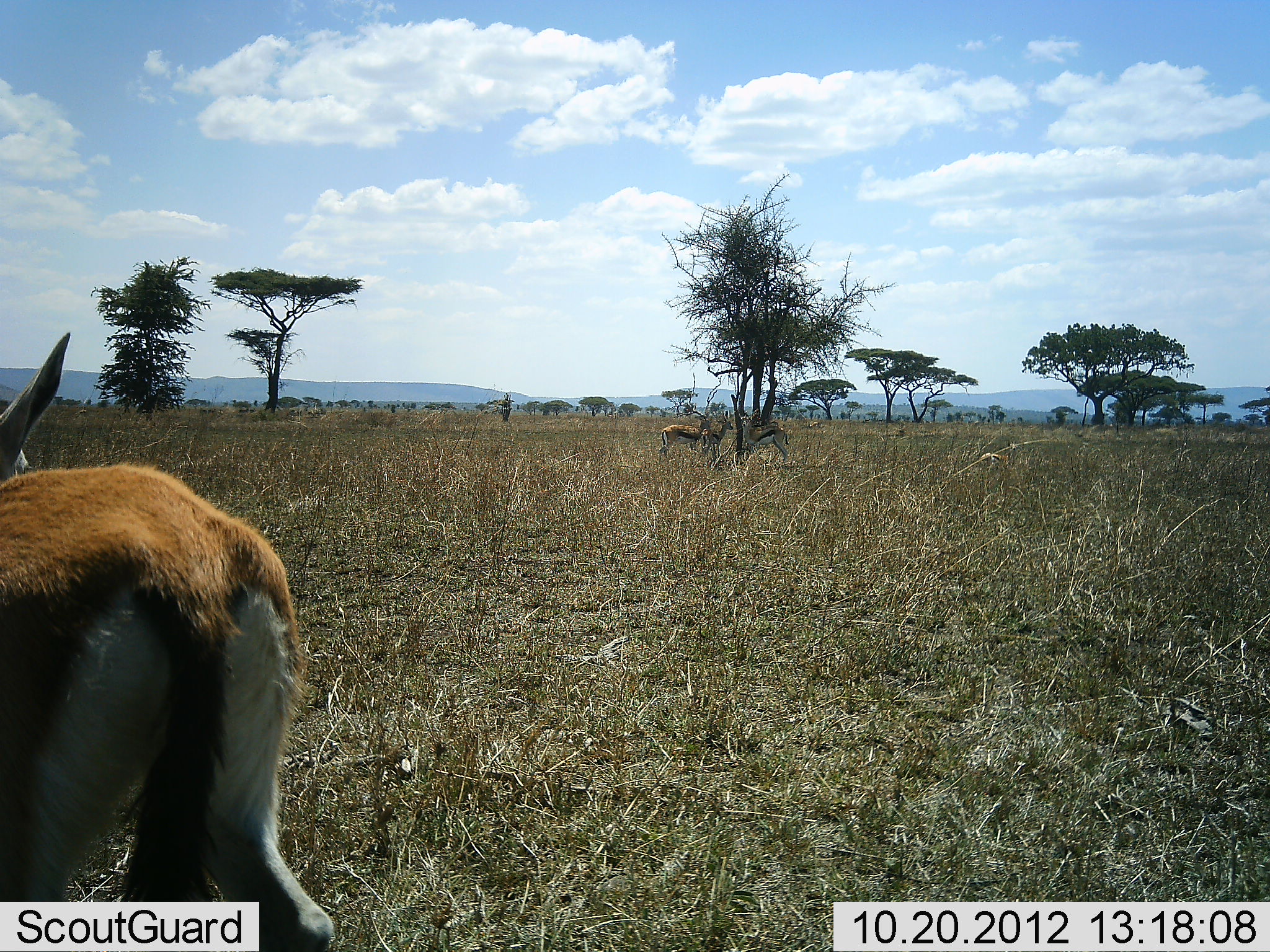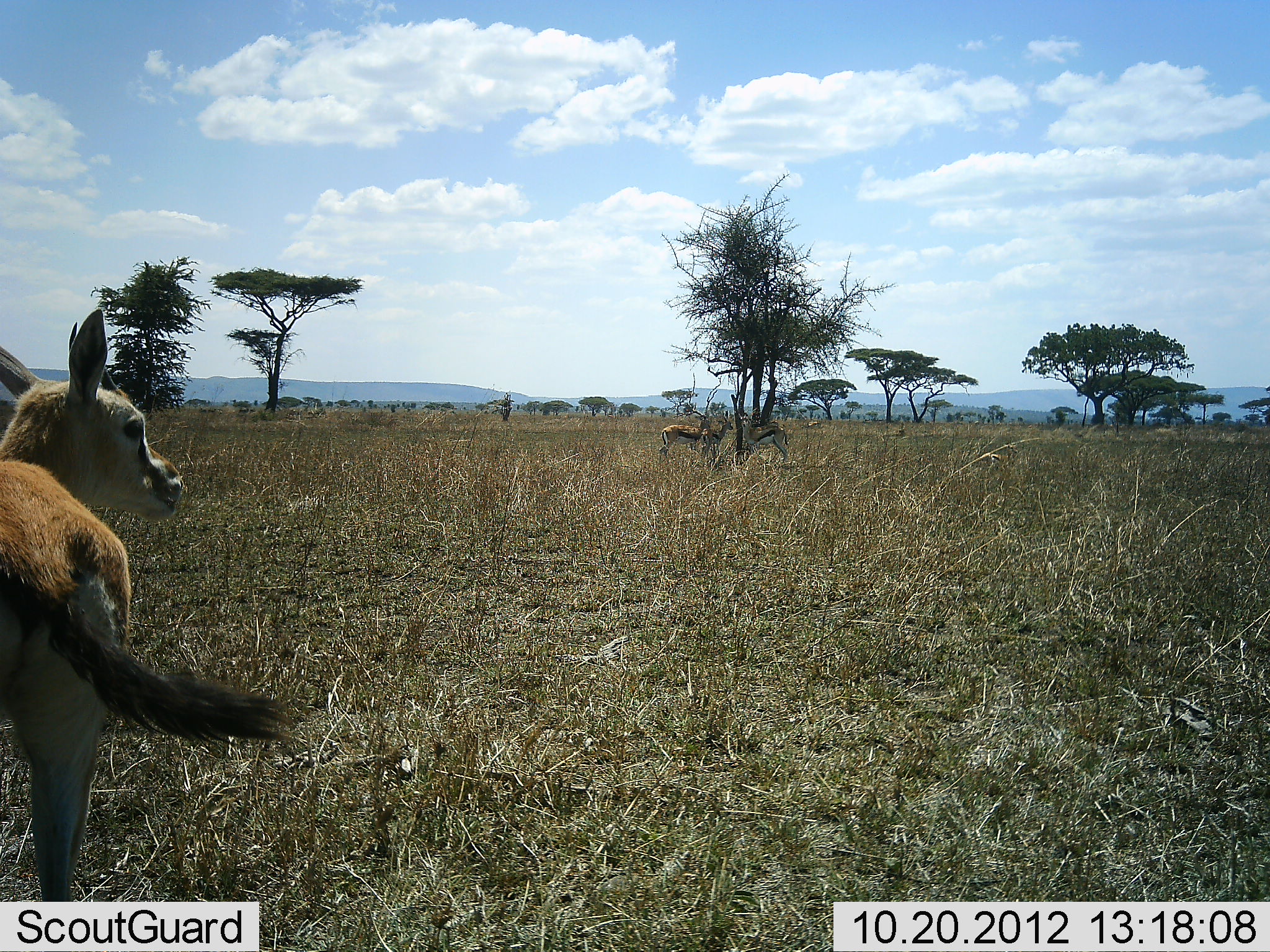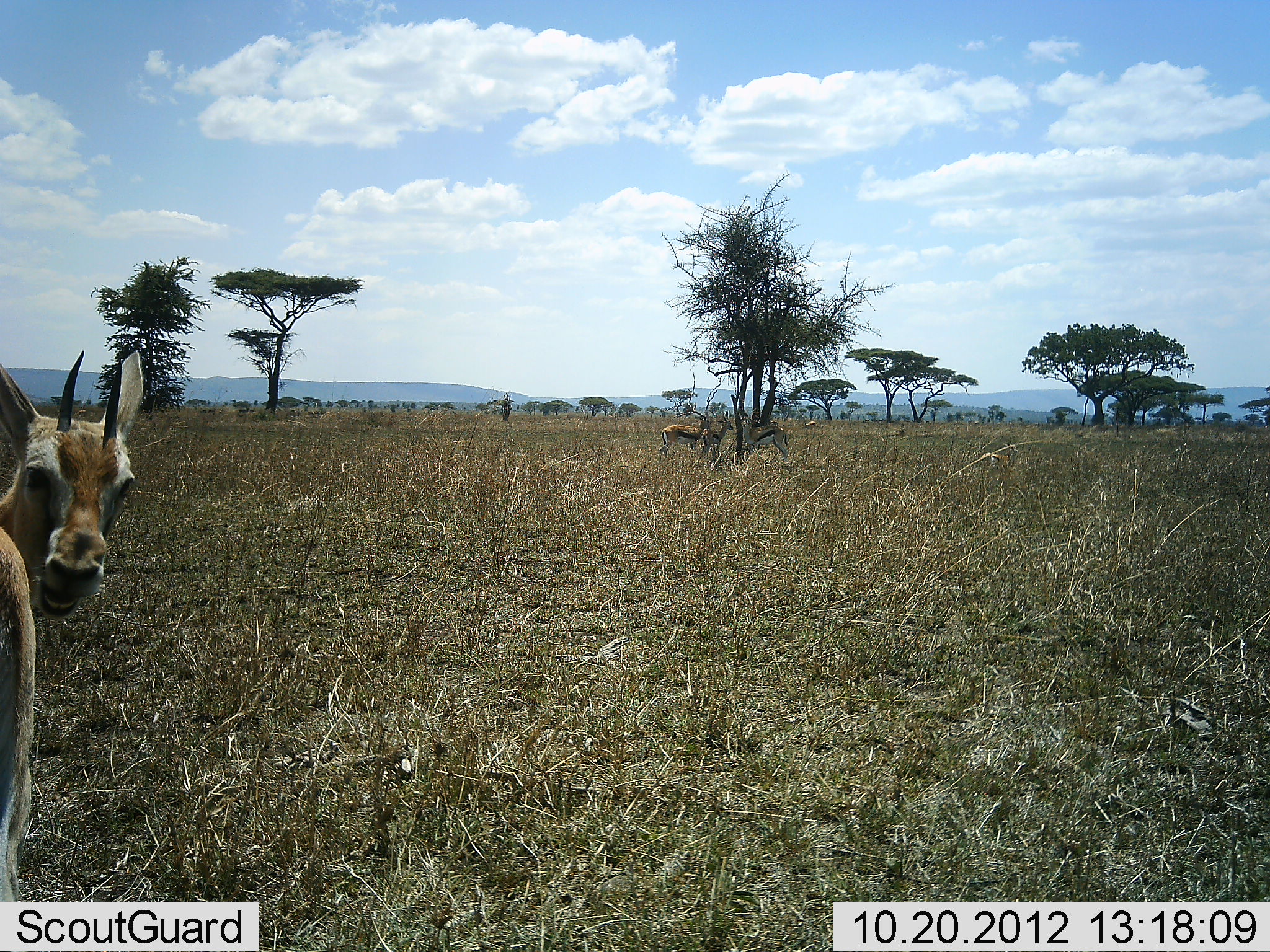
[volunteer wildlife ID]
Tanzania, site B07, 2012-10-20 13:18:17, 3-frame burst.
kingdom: Animalia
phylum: Chordata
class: Mammalia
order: Artiodactyla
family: Bovidae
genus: Eudorcas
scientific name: Eudorcas thomsonii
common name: thomson's gazelle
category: gazellethomsons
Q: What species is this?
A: Gazellethomsons (thomson's gazelle) (Eudorcas thomsonii).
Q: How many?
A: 3.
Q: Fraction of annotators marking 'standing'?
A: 80%.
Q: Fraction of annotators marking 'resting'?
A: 10%.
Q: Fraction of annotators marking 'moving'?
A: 10%.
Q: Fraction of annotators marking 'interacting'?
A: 0%.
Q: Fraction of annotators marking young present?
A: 20%.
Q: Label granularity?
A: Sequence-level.